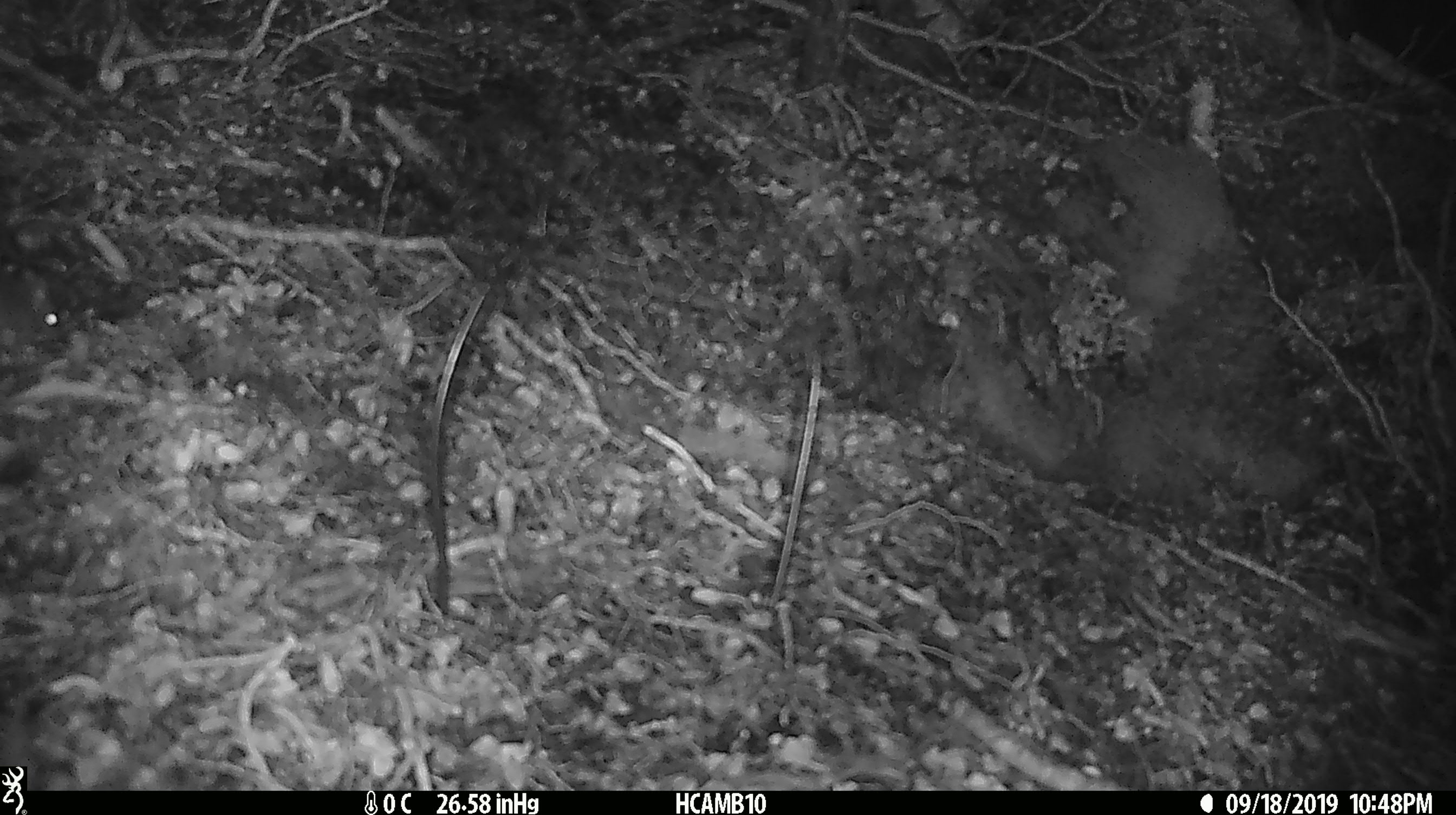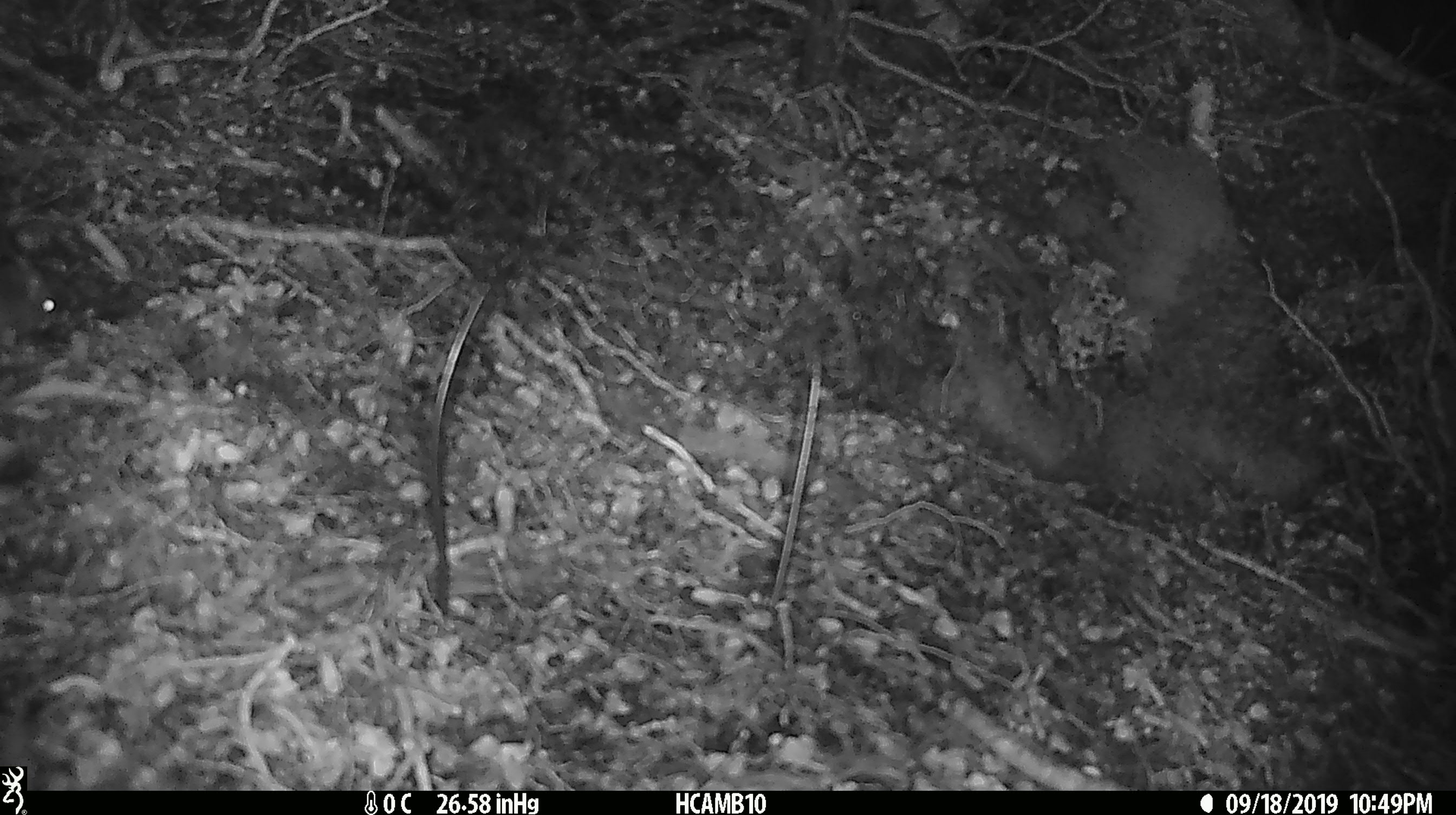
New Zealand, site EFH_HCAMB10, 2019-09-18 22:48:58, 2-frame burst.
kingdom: Animalia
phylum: Chordata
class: Mammalia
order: Rodentia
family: Muridae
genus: Mus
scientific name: Mus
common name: mouse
Mouse (Mus).